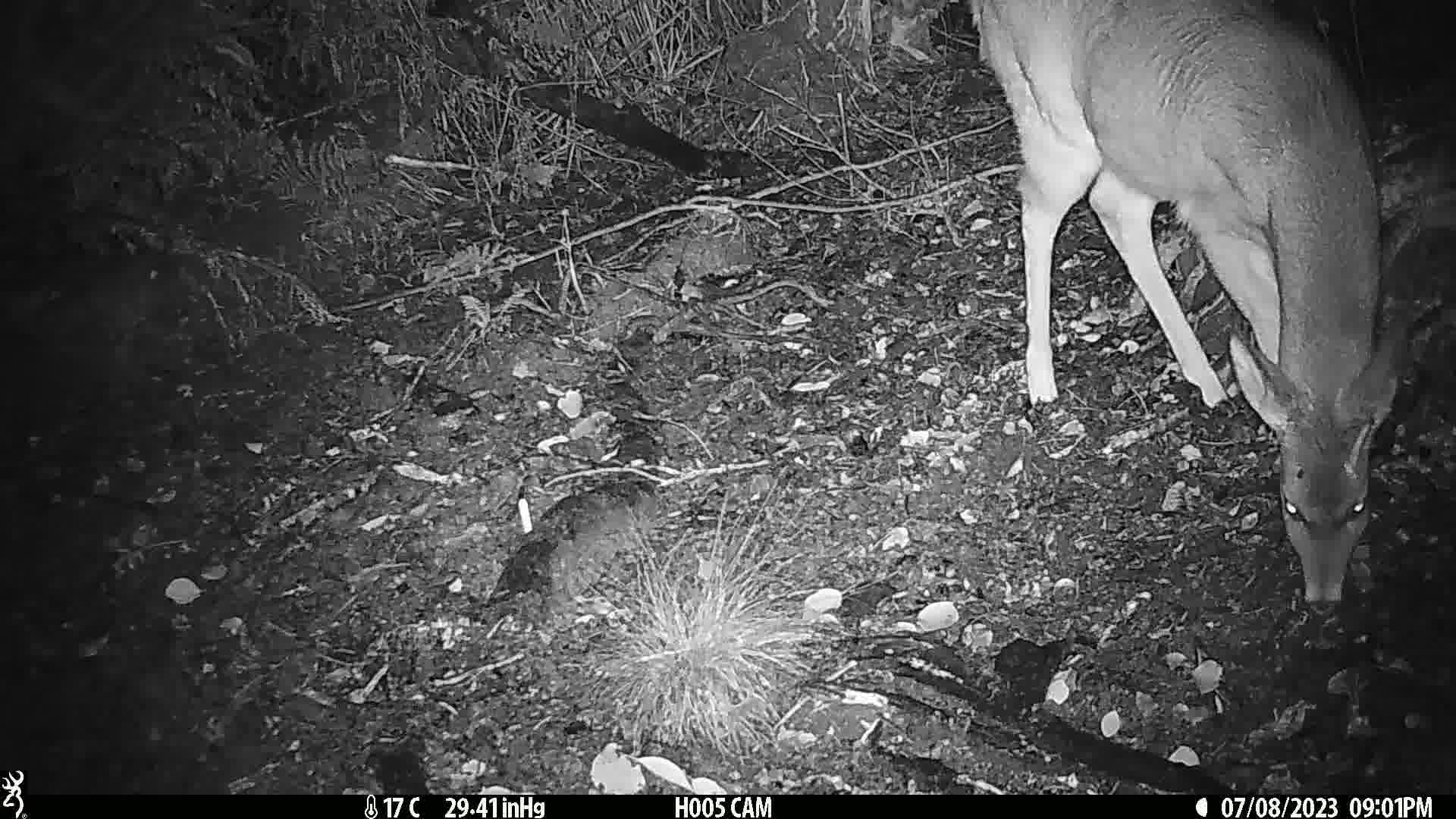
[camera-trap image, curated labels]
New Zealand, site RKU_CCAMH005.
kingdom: Animalia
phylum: Chordata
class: Mammalia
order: Artiodactyla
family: Cervidae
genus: Odocoileus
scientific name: Odocoileus virginianus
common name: white-tailed deer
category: white tailed deer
White tailed deer (white-tailed deer) (Odocoileus virginianus).